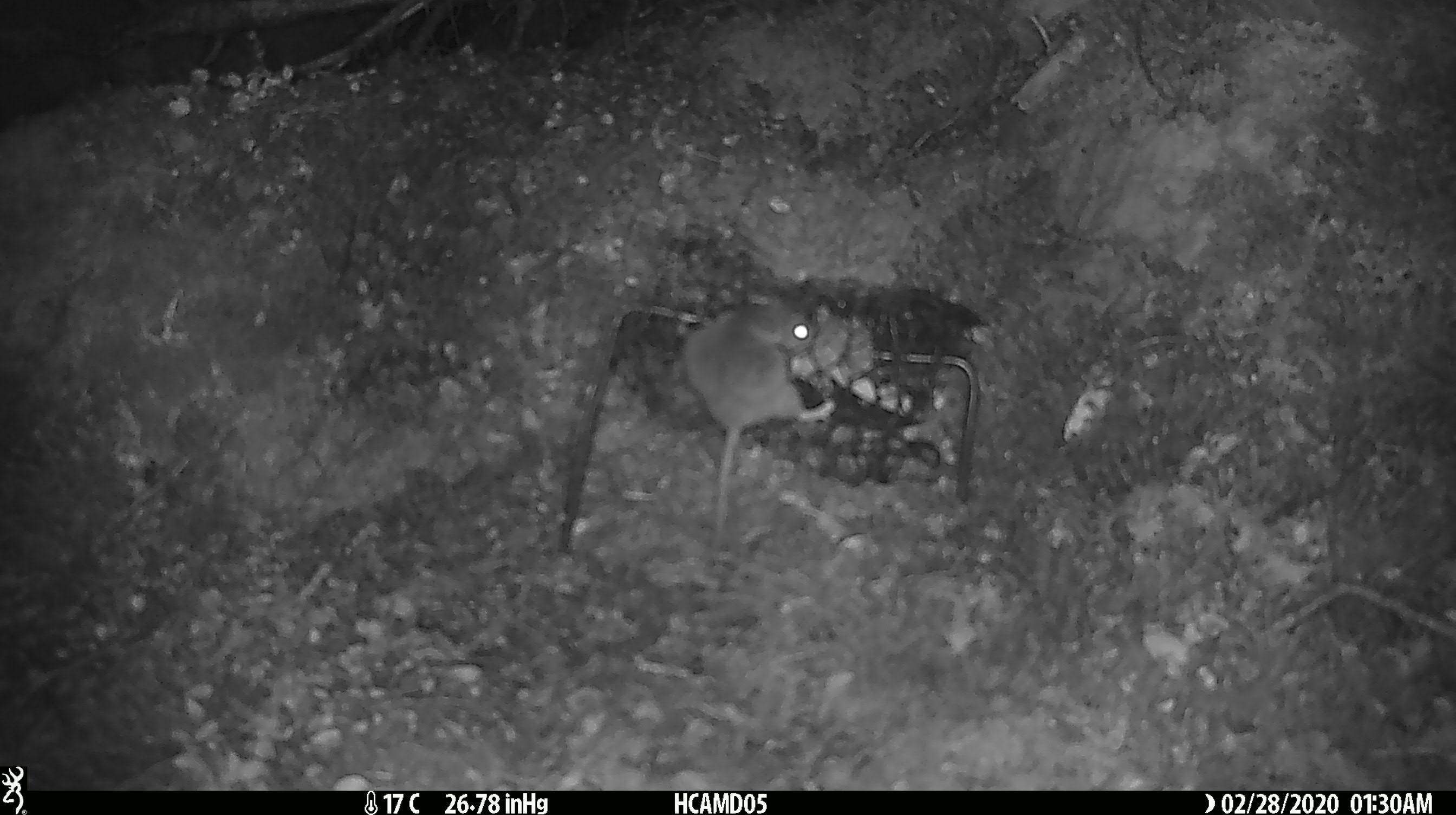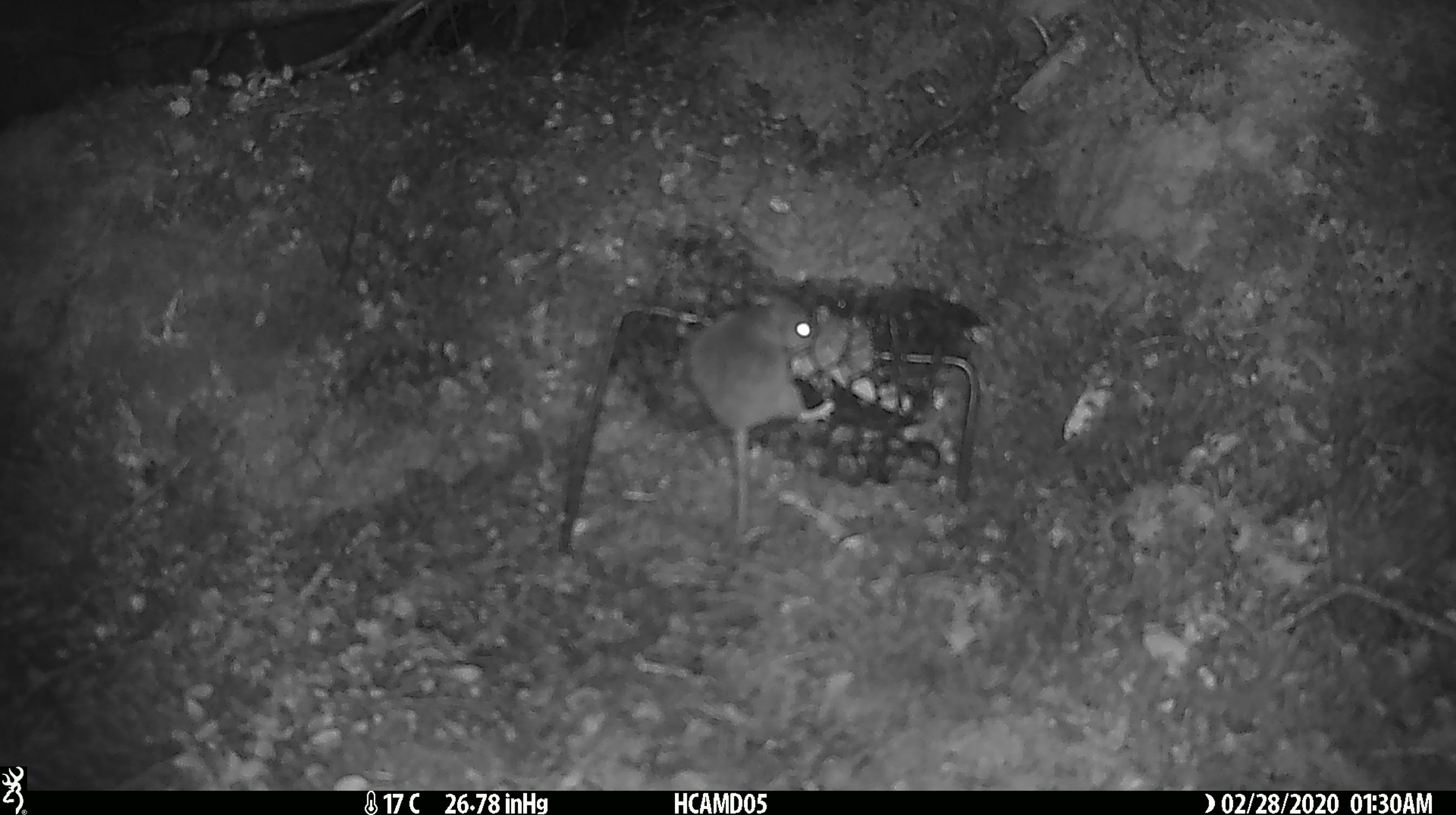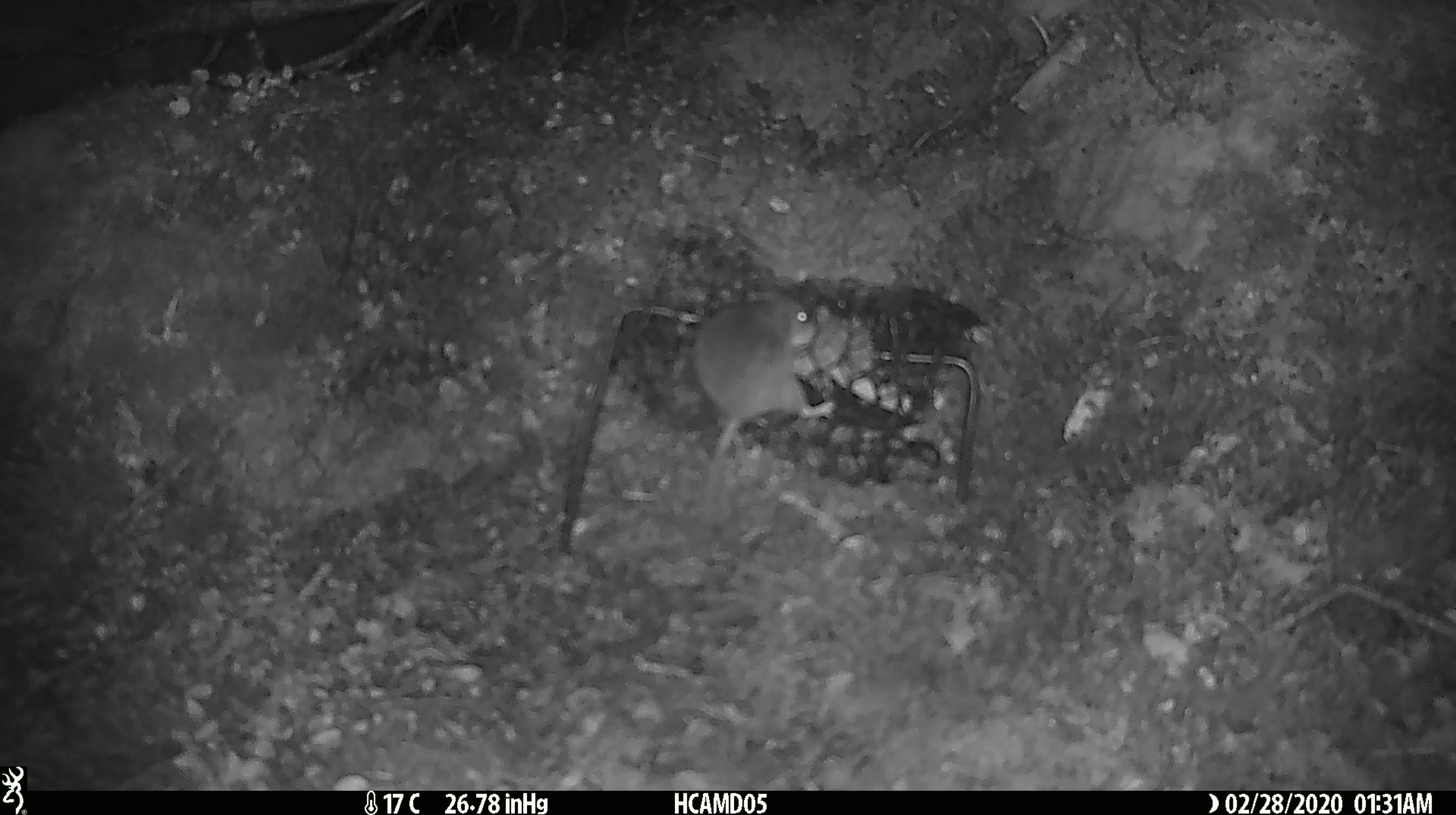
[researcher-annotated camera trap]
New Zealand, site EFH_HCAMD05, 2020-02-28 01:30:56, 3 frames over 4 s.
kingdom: Animalia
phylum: Chordata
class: Mammalia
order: Rodentia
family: Muridae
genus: Mus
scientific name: Mus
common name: mouse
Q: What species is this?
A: Mouse (Mus).